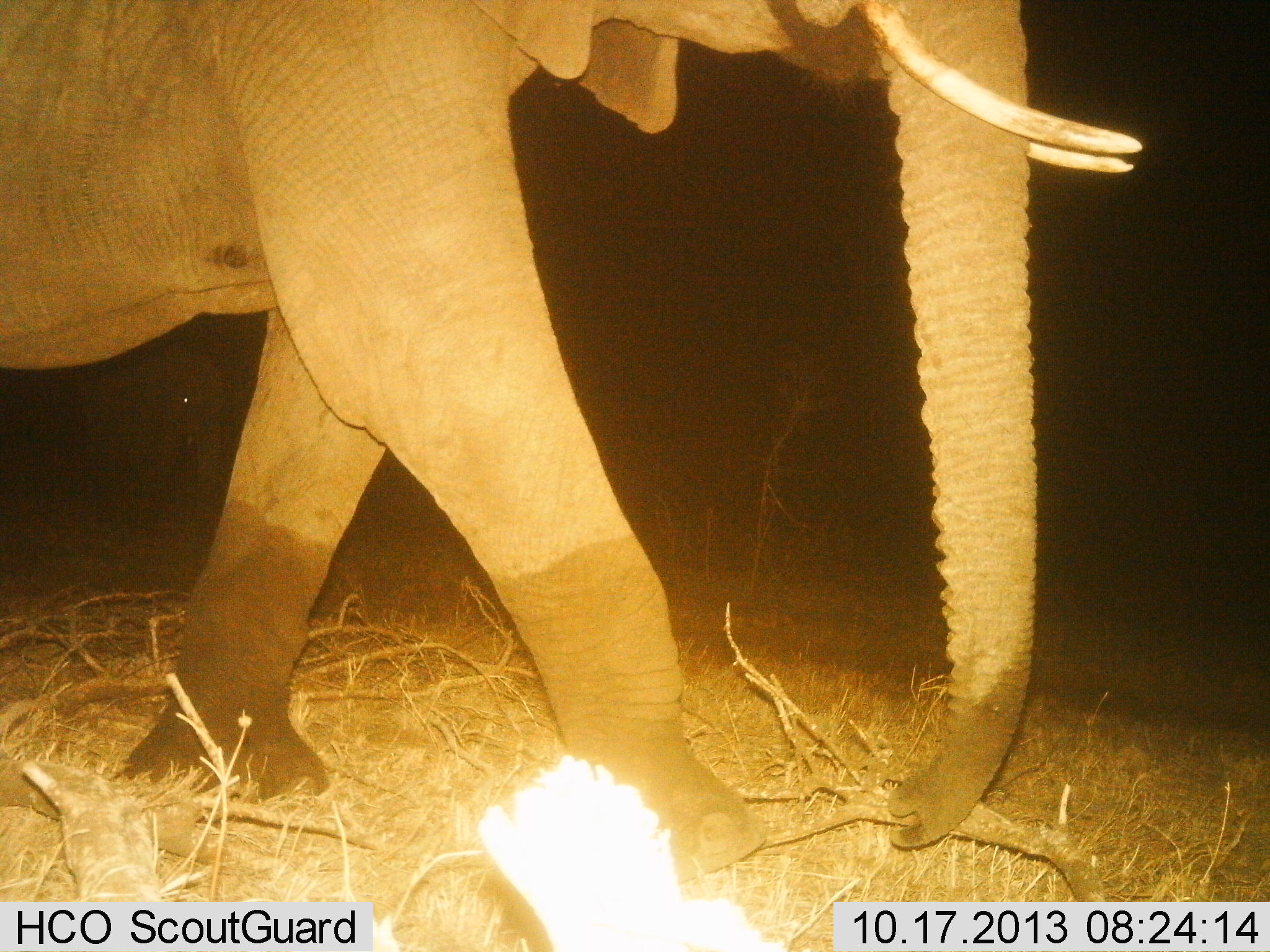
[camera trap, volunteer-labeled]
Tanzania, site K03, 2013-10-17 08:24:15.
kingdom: Animalia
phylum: Chordata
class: Mammalia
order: Proboscidea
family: Elephantidae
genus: Loxodonta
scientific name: Loxodonta africana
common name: african bush elephant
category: elephant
Elephant (african bush elephant) (Loxodonta africana), count 1. Behavior (volunteer vote fractions): standing 10%, resting 0%, moving 90%, interacting 0%. Young present (vote fraction): 0%. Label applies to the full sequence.